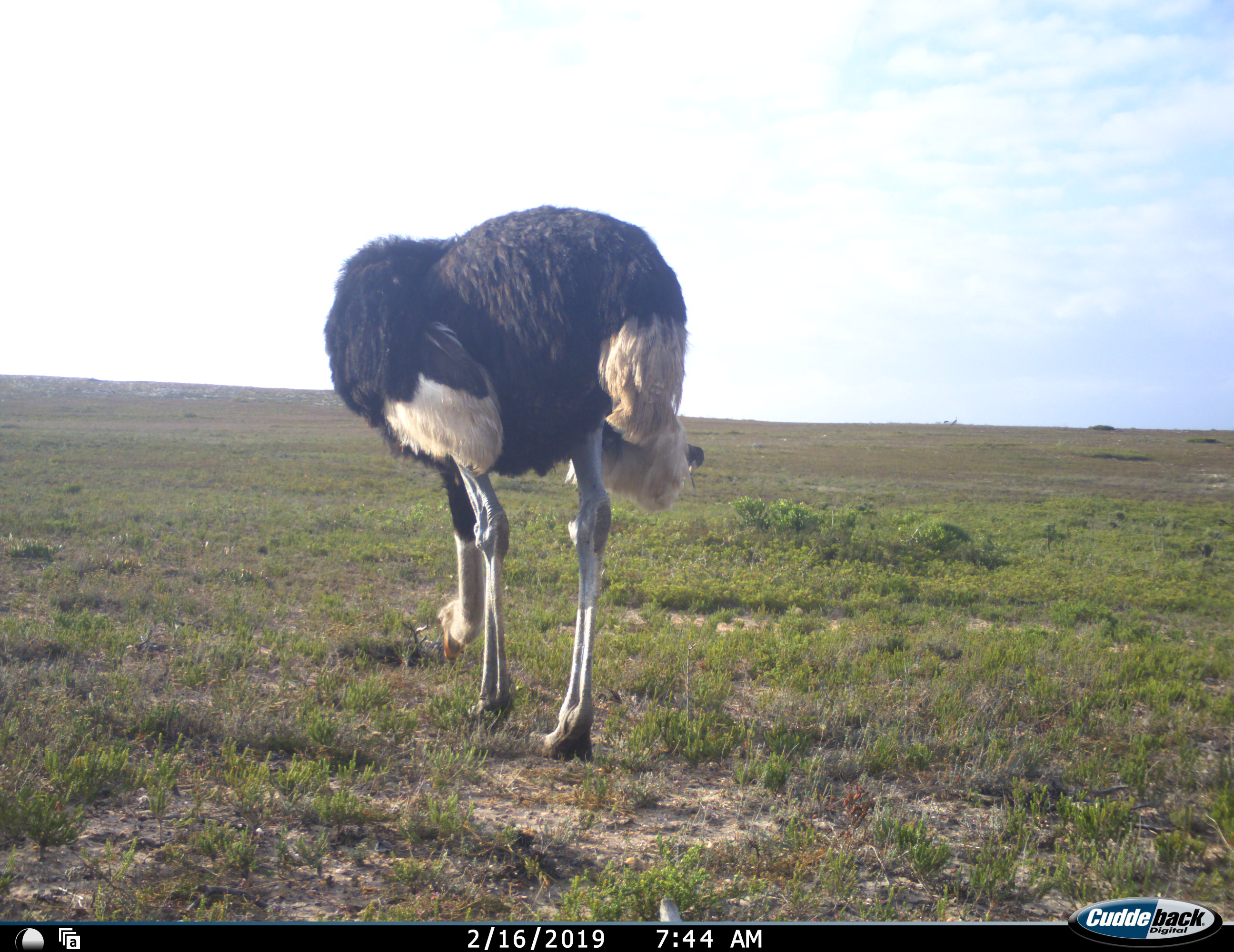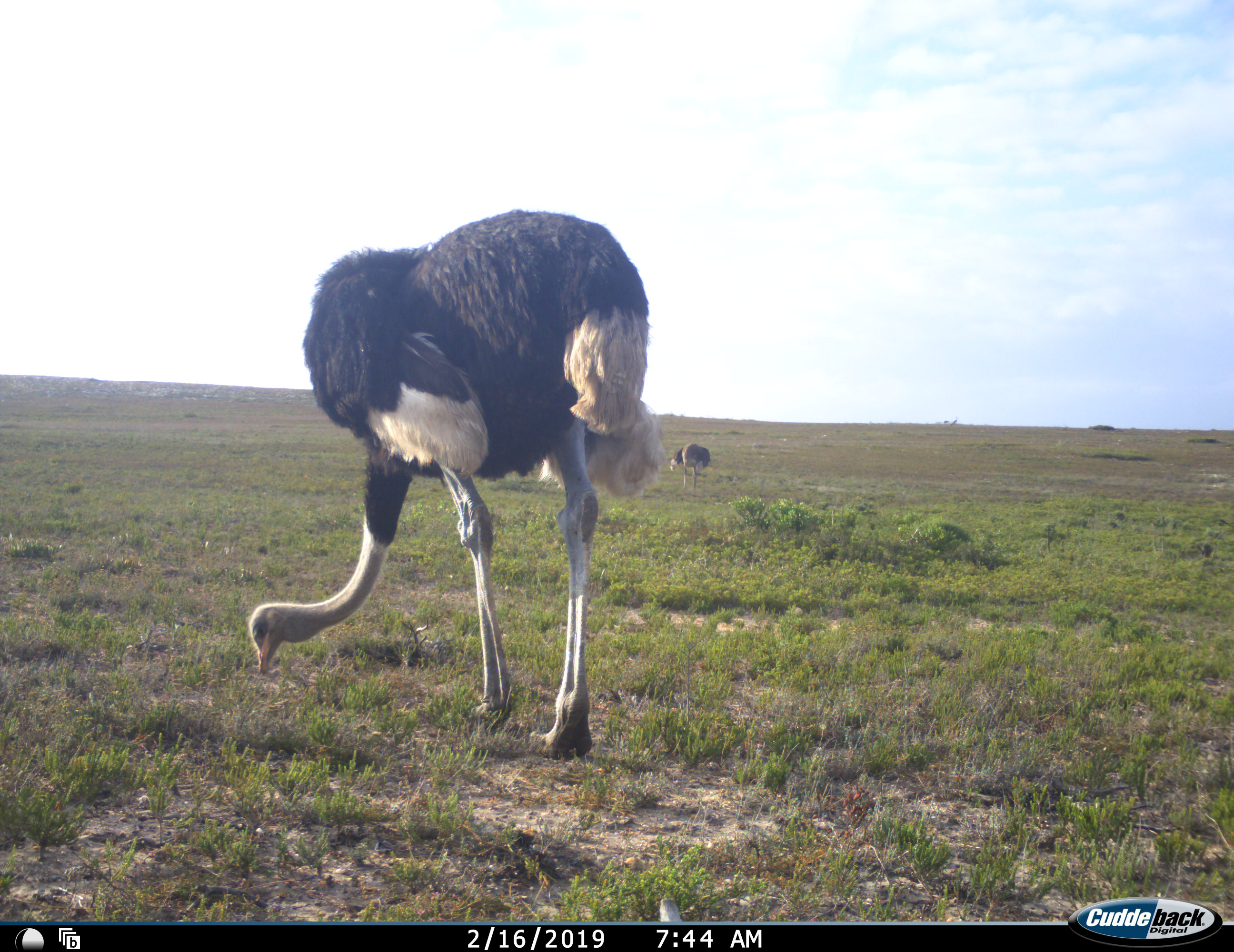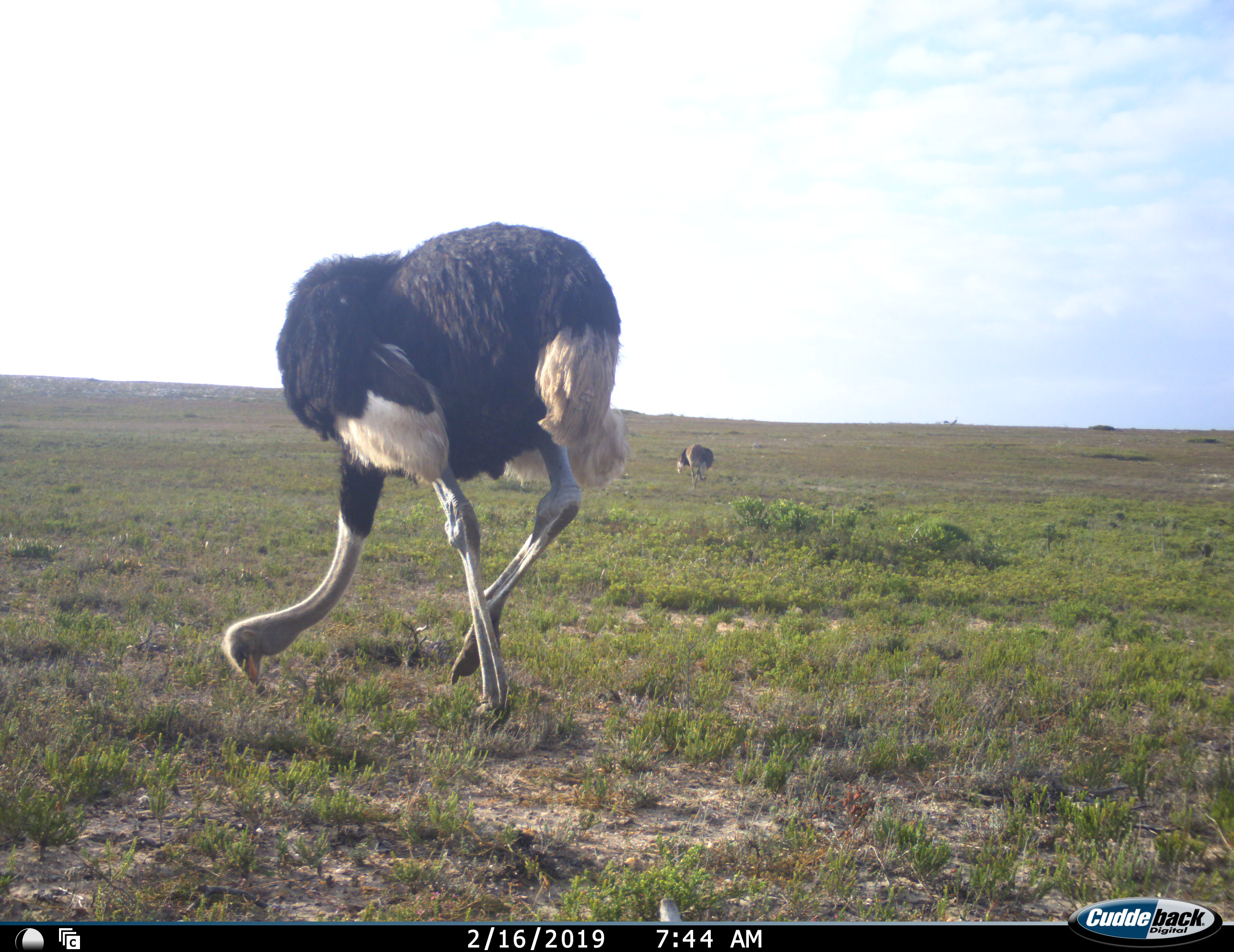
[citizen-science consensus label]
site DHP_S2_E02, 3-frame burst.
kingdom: Animalia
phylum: Chordata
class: Aves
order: Struthioniformes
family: Struthionidae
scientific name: Struthionidae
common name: ostrich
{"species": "ostrich (Struthionidae)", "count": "2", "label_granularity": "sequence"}